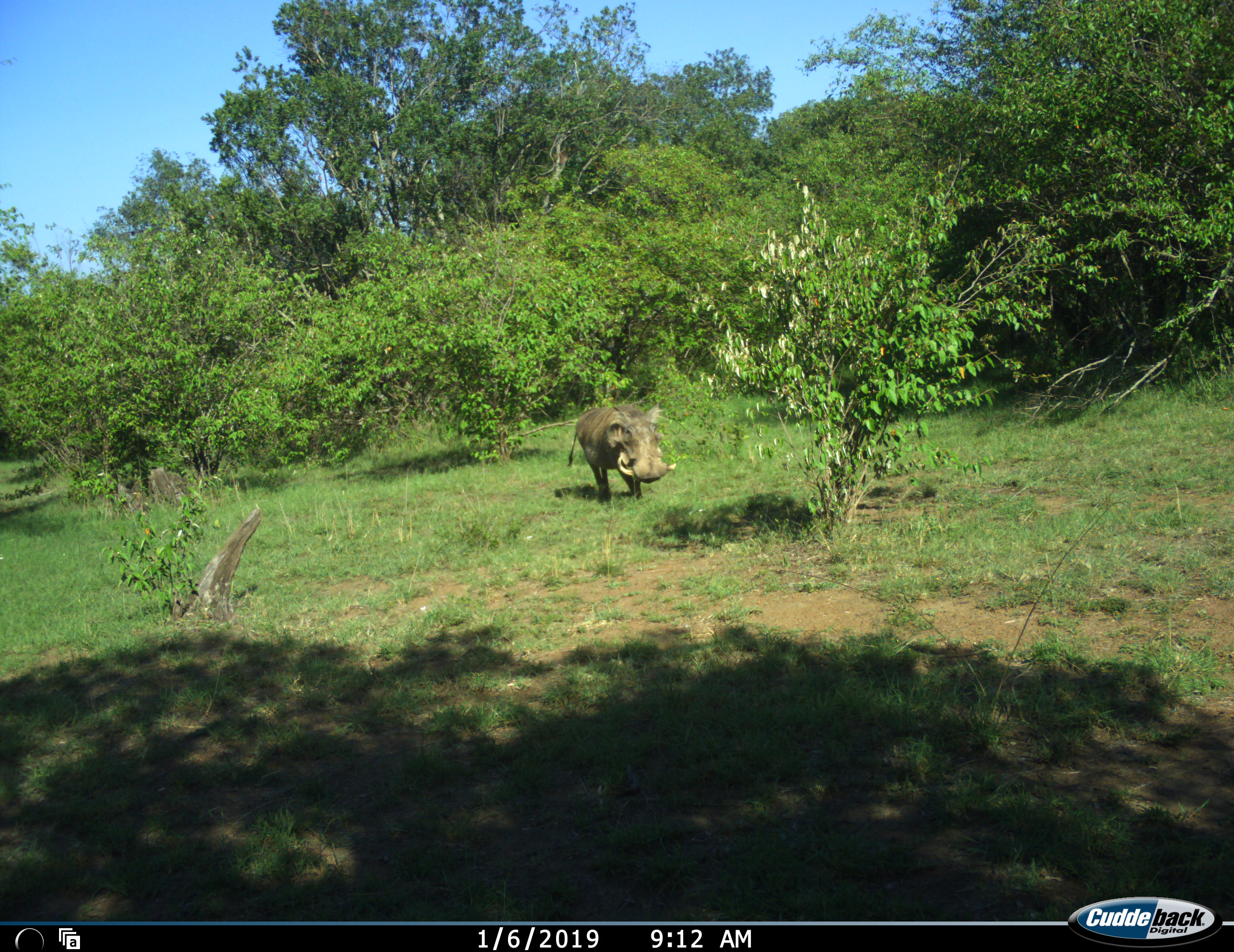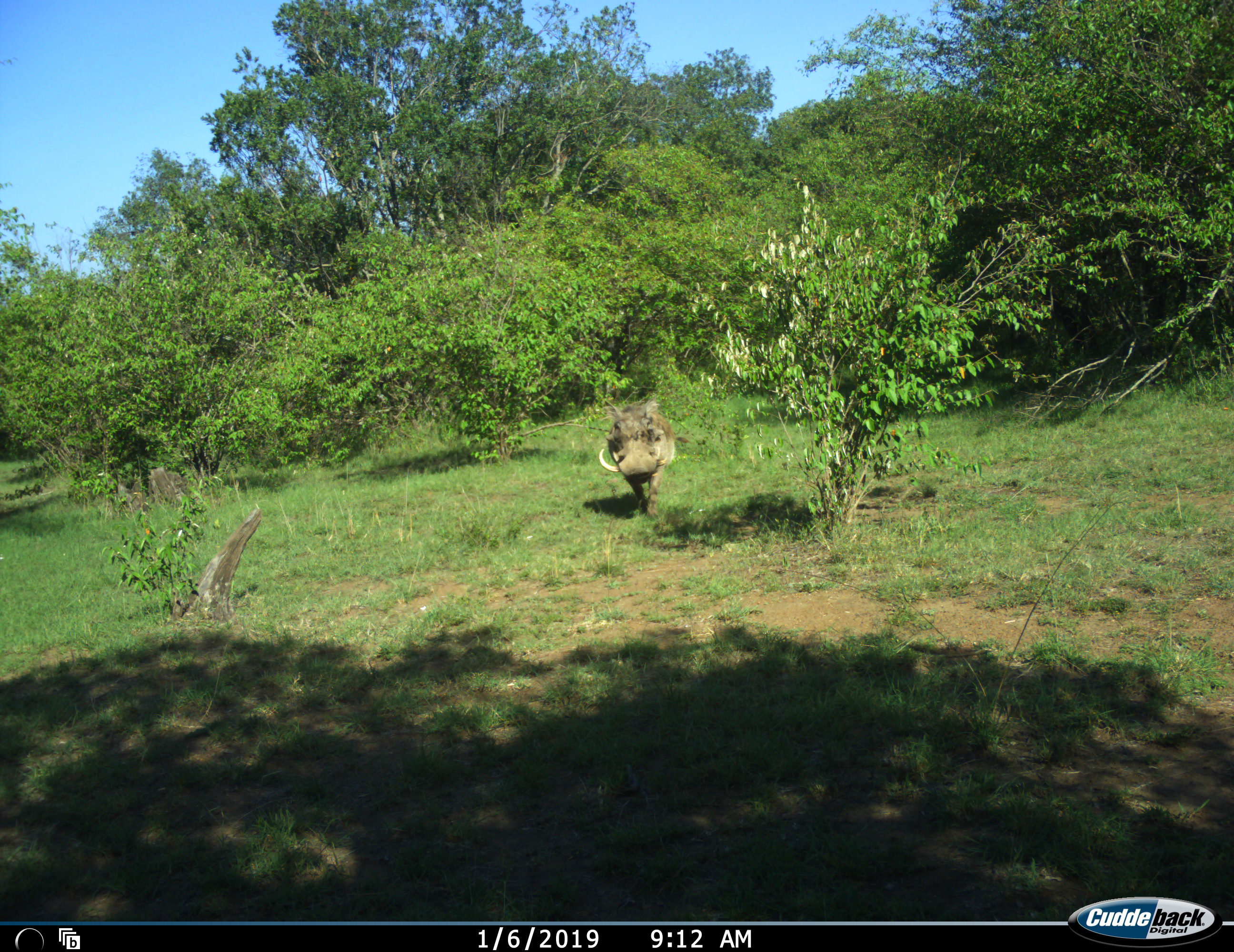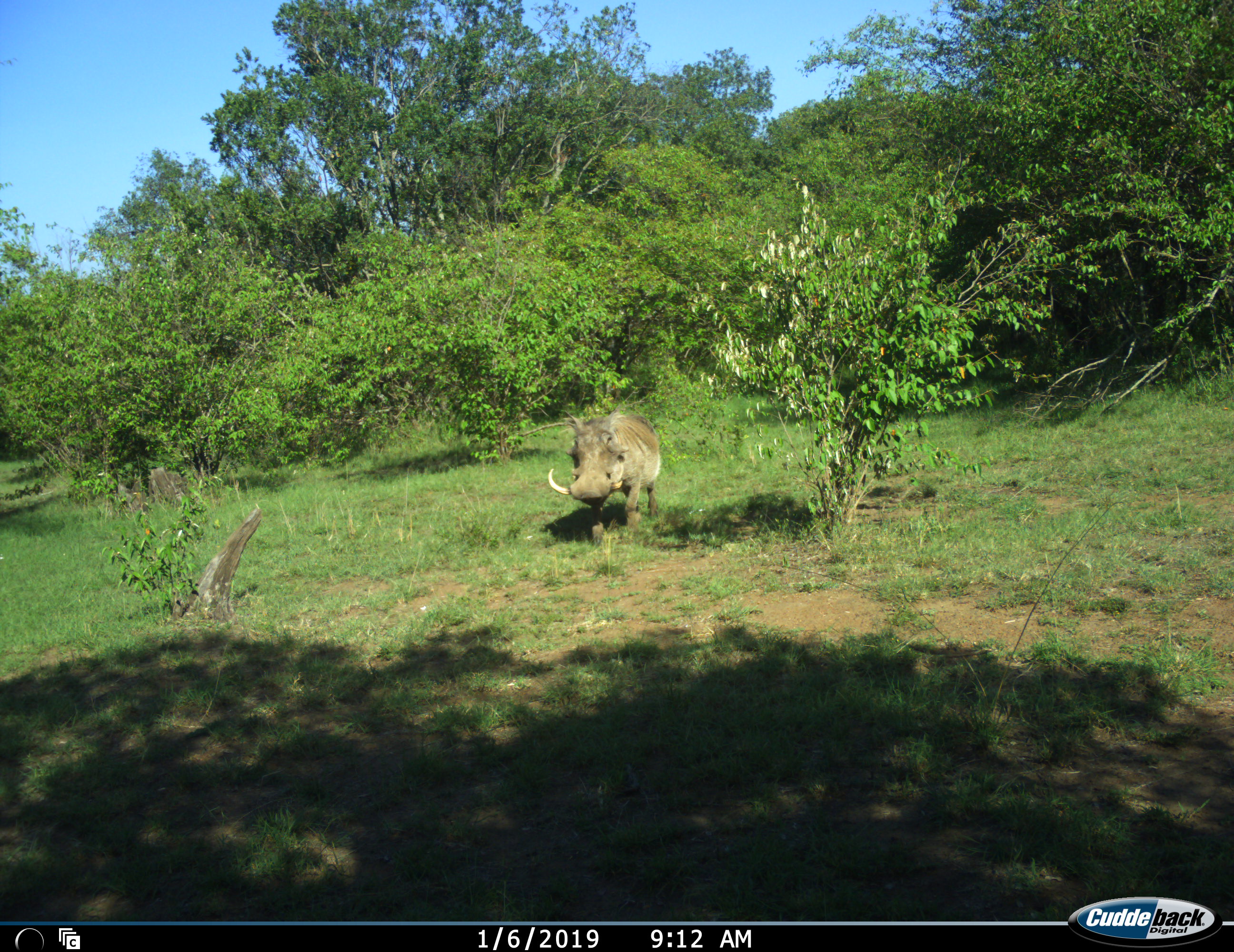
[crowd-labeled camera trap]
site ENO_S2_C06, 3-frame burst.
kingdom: Animalia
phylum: Chordata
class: Mammalia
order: Artiodactyla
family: Suidae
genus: Phacochoerus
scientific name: Phacochoerus africanus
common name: warthog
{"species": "warthog (Phacochoerus africanus)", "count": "1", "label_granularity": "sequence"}